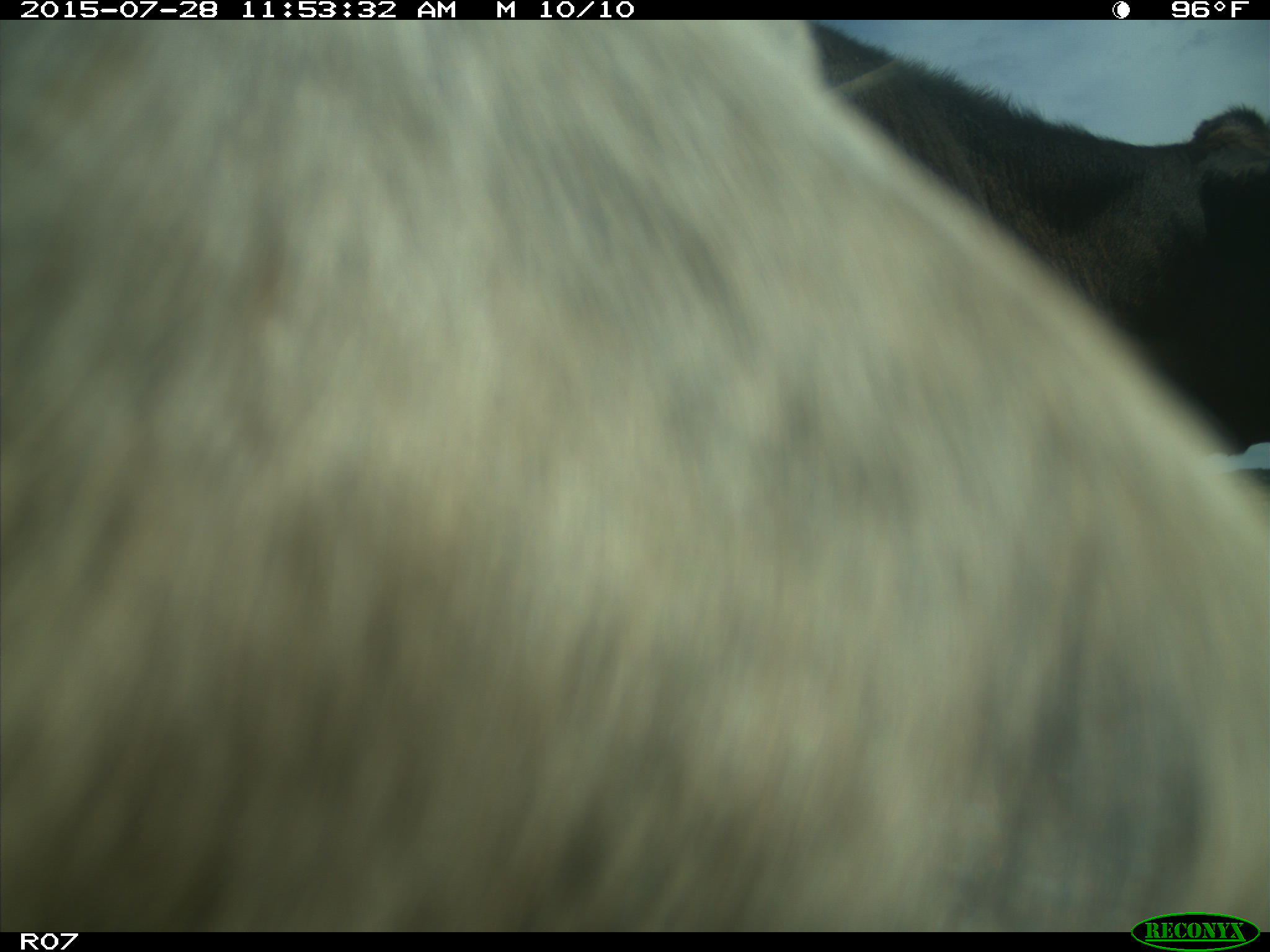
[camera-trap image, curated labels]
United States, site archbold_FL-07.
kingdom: Animalia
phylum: Chordata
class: Mammalia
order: Artiodactyla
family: Bovidae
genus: Bos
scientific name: Bos taurus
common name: domestic cow